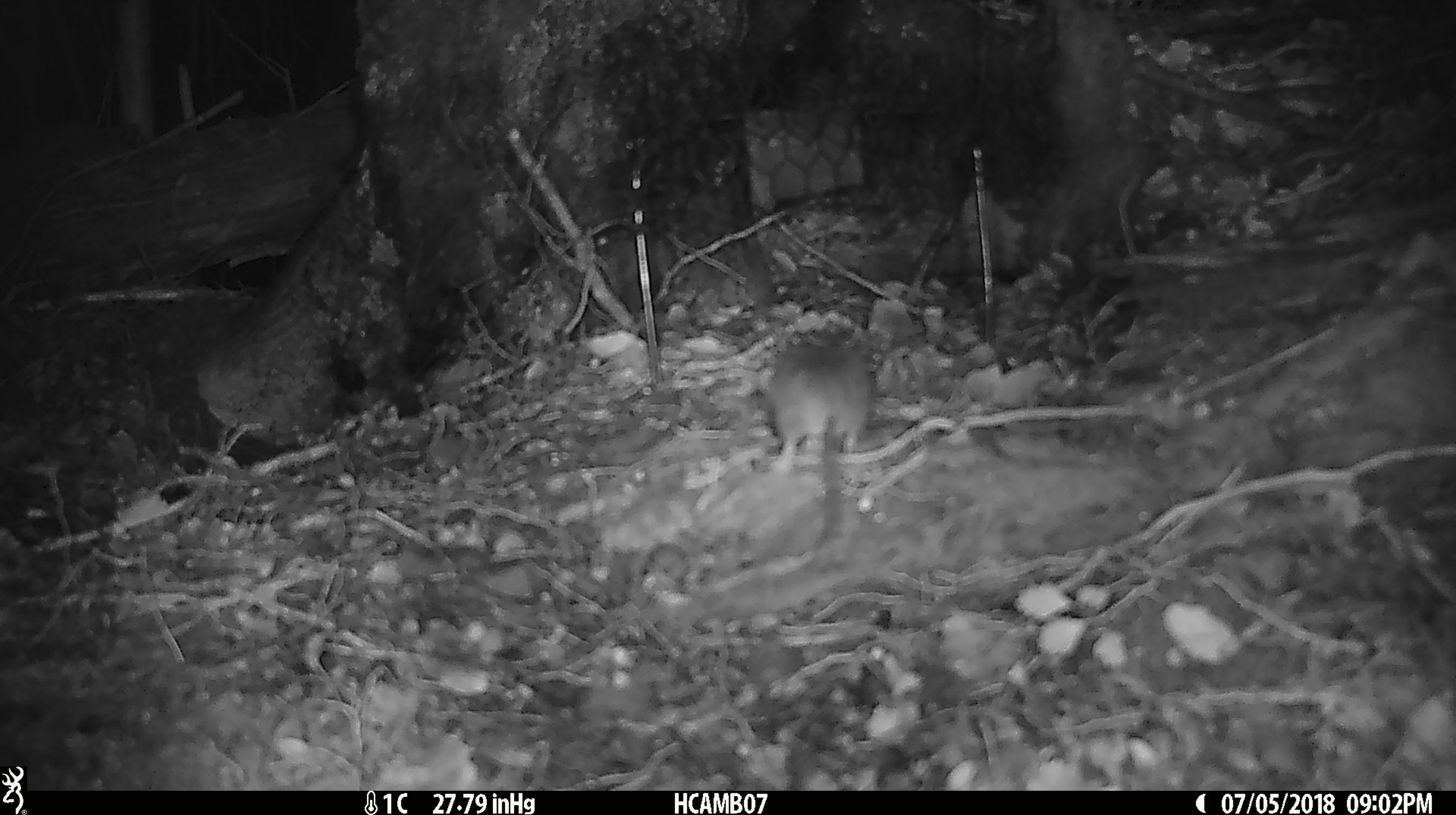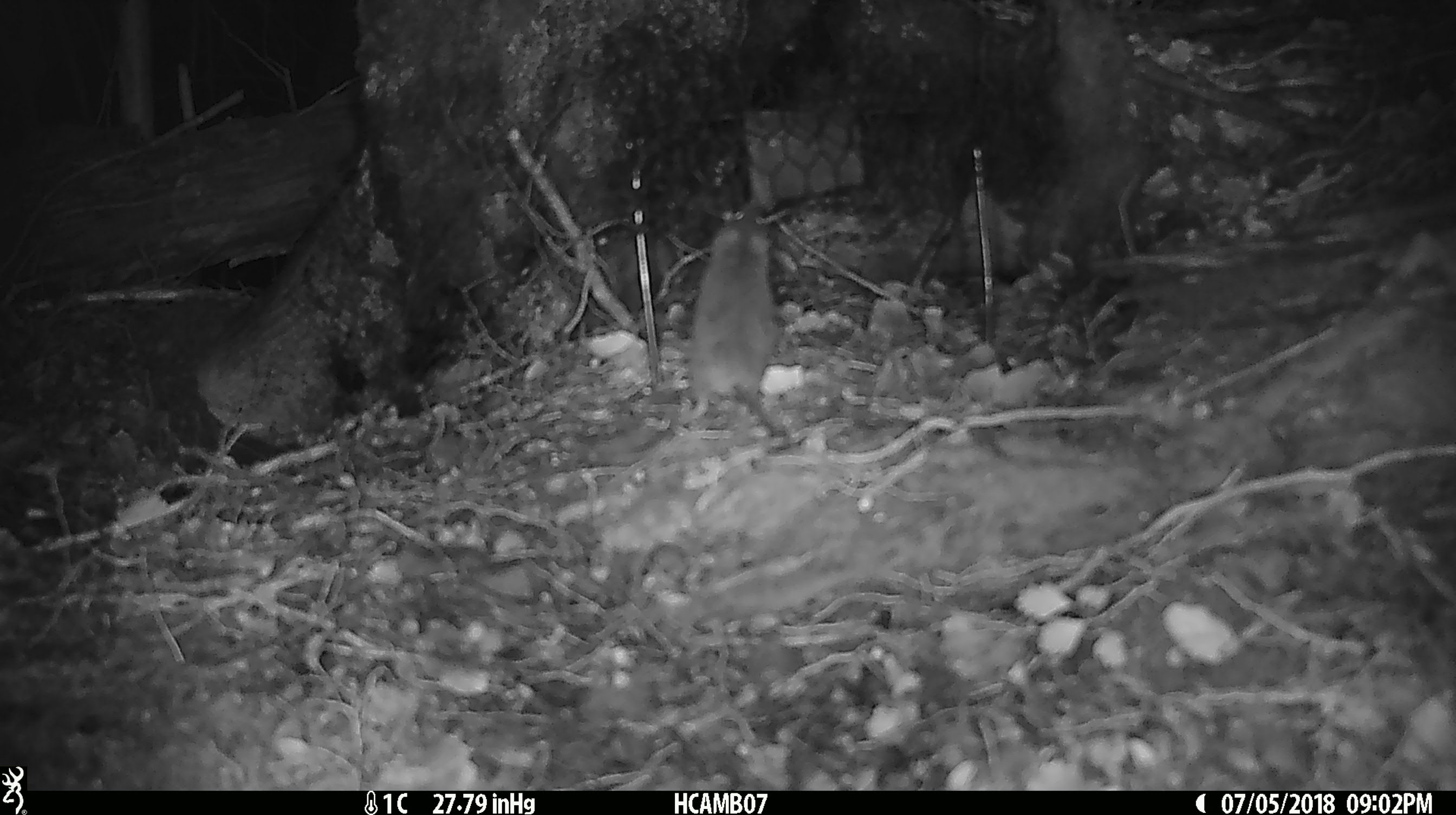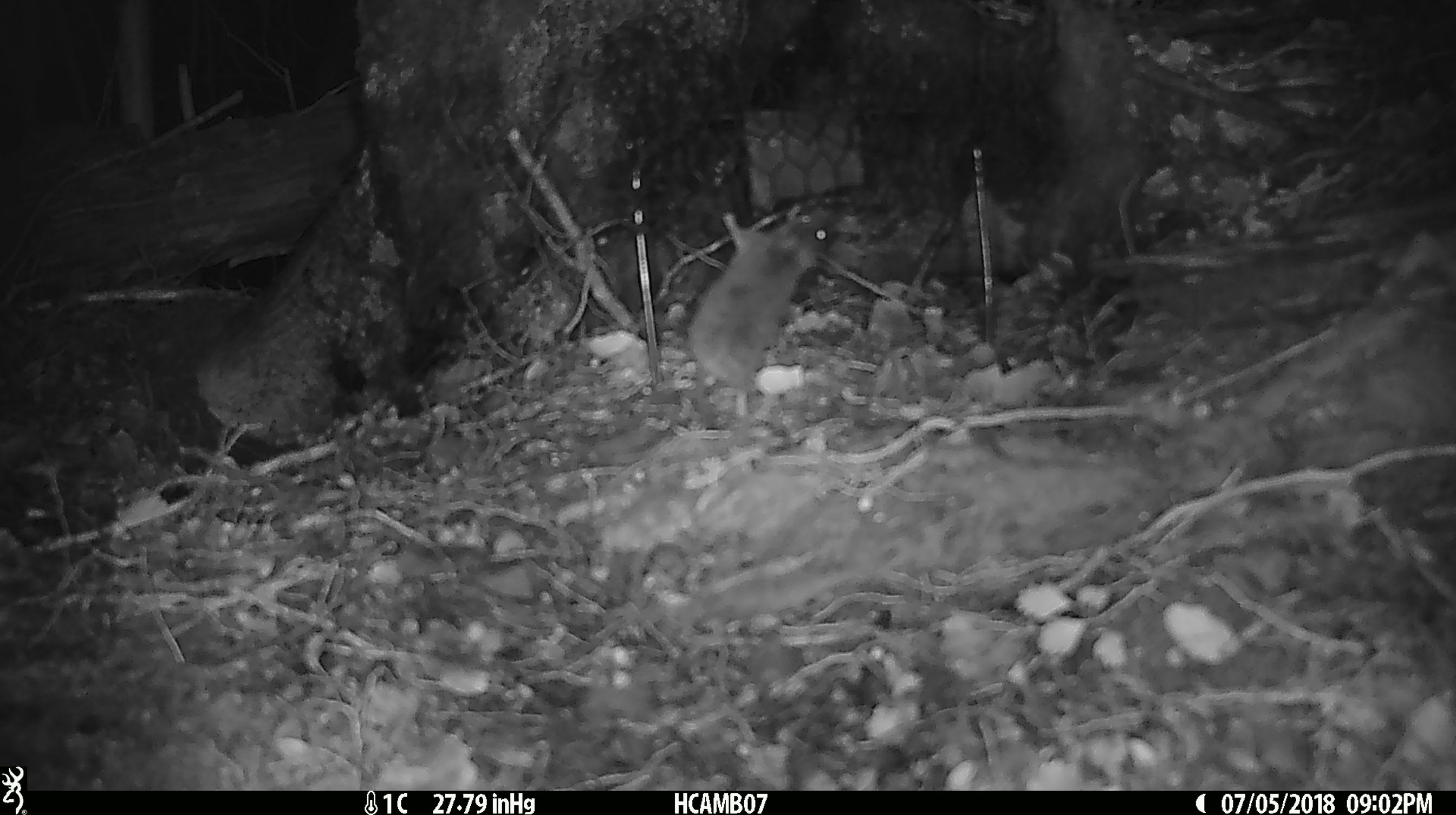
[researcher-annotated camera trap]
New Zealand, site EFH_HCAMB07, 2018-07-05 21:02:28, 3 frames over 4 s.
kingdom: Animalia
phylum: Chordata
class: Mammalia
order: Rodentia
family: Muridae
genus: Mus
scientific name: Mus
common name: mouse